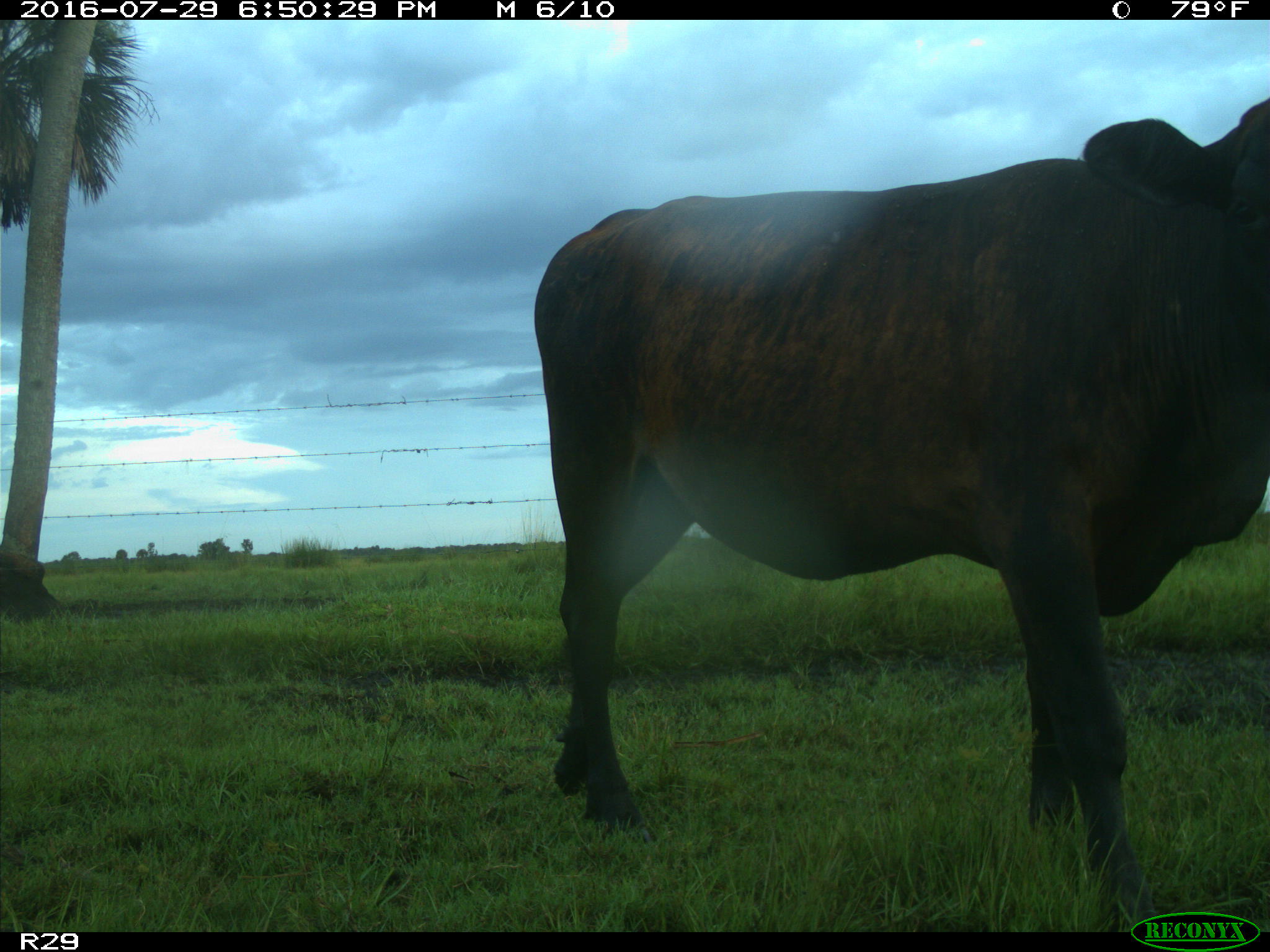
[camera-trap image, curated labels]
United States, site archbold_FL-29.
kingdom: Animalia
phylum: Chordata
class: Mammalia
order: Artiodactyla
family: Bovidae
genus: Bos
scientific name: Bos taurus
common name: domestic cow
Bos taurus (domestic cow).